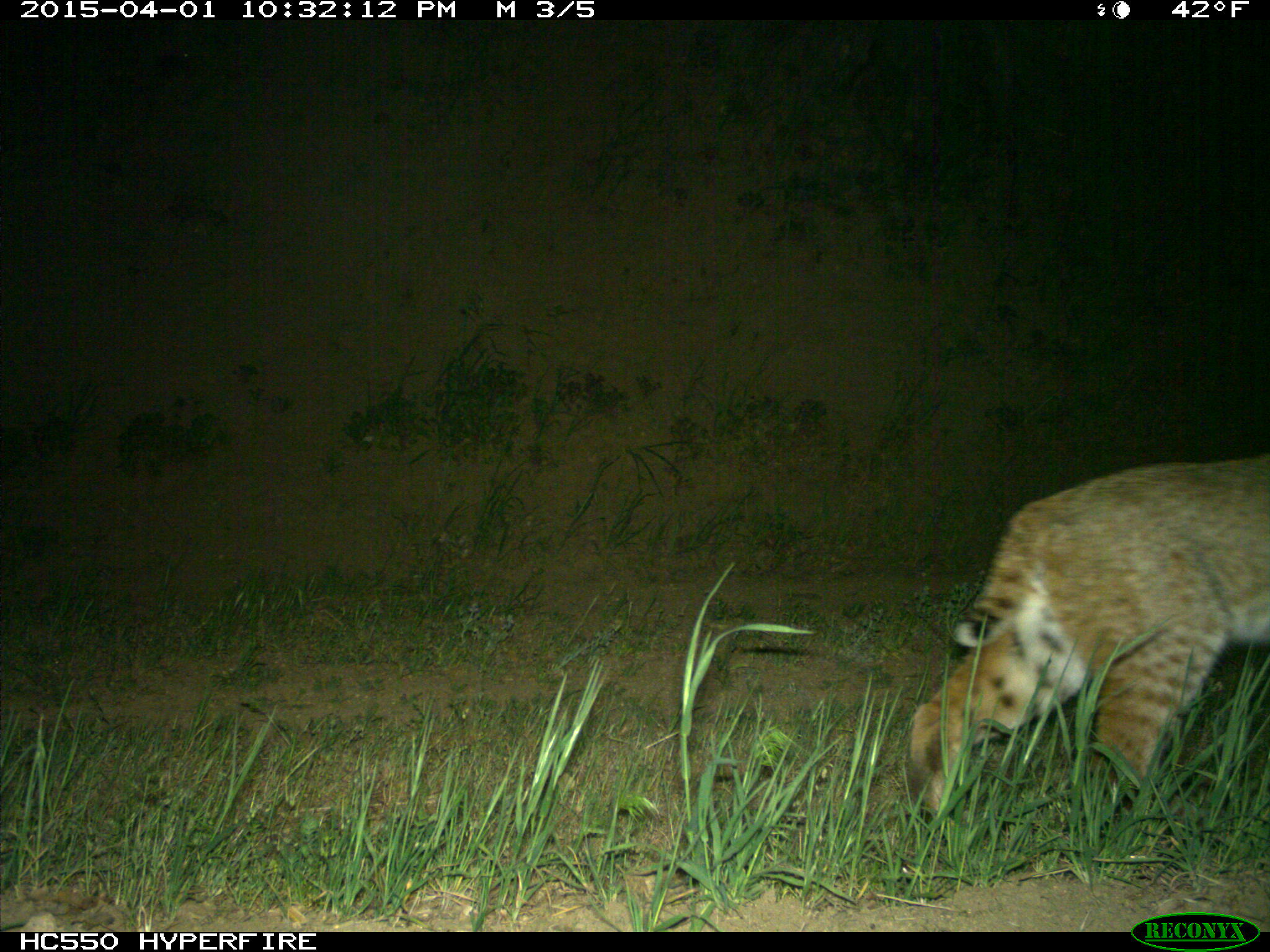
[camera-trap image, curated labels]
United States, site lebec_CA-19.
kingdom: Animalia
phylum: Chordata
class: Mammalia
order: Carnivora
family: Felidae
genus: Lynx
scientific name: Lynx rufus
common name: bobcat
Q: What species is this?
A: Lynx rufus (bobcat).